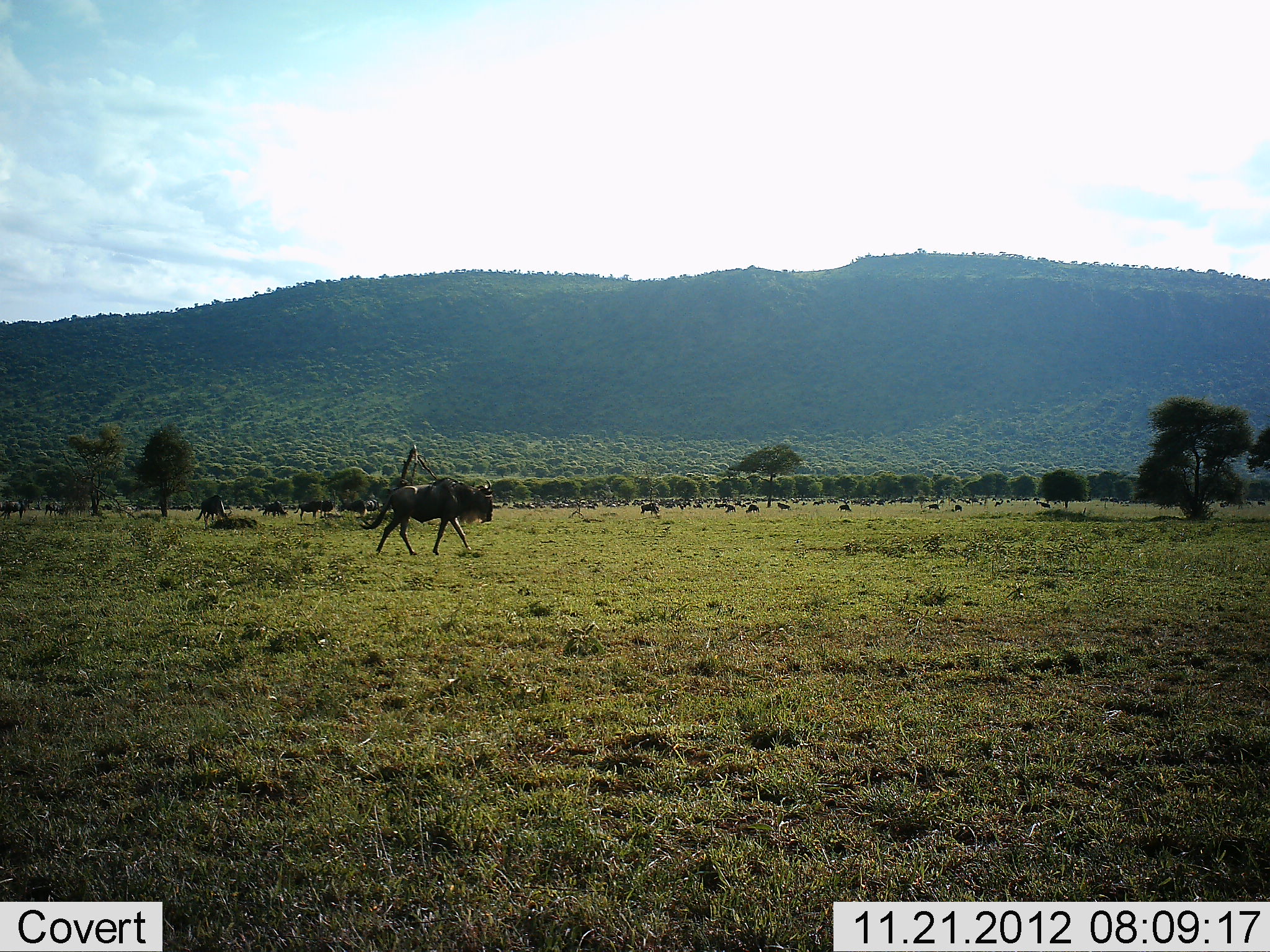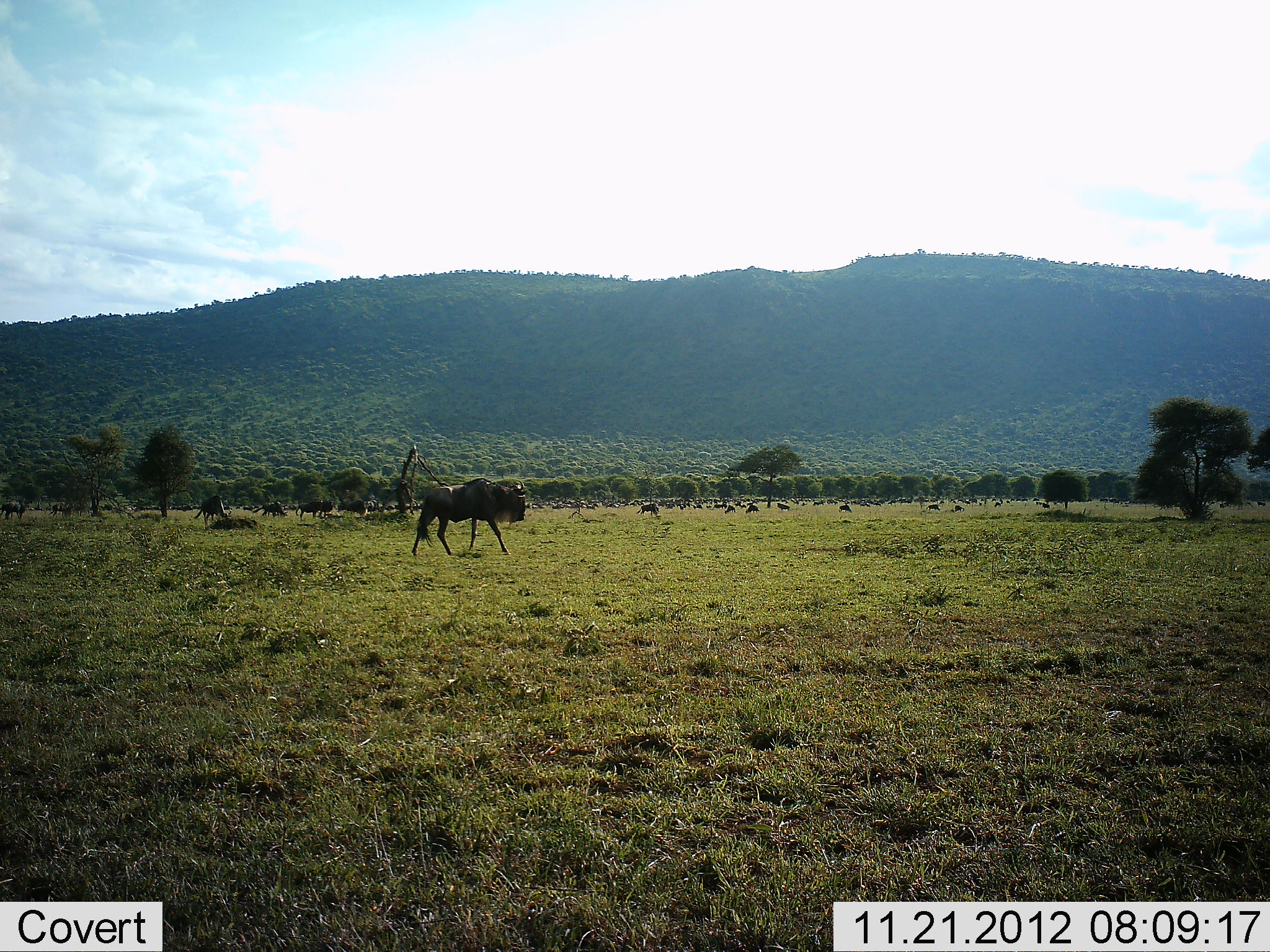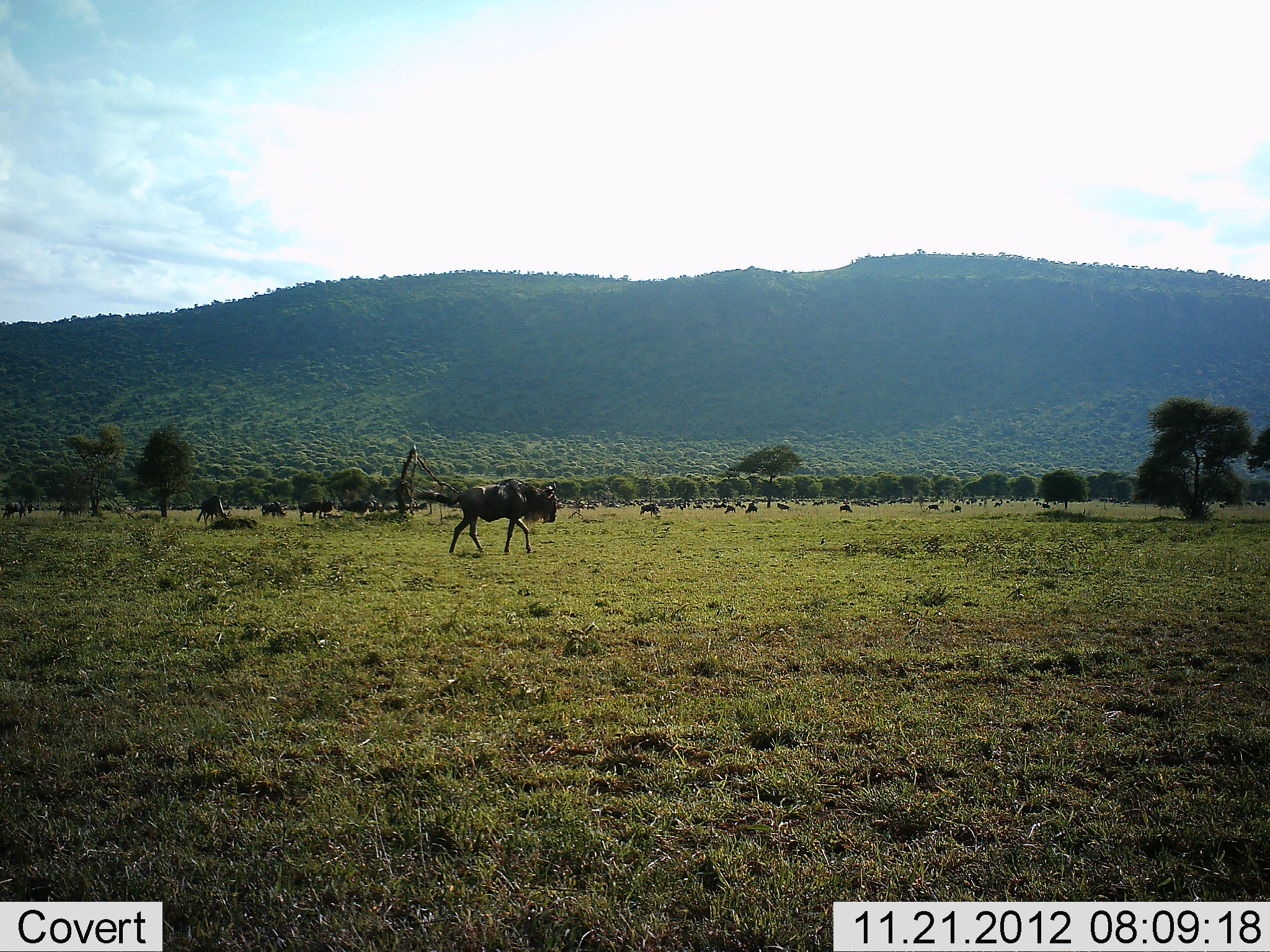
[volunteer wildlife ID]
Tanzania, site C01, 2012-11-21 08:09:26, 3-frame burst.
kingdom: Animalia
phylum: Chordata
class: Mammalia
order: Artiodactyla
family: Bovidae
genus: Connochaetes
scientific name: Connochaetes taurinus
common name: blue wildebeest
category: wildebeest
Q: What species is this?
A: Wildebeest (blue wildebeest) (Connochaetes taurinus).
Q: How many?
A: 11-50.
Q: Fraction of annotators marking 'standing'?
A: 59%.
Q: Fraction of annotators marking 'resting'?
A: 36%.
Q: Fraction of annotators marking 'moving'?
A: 95%.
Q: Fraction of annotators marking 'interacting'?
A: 14%.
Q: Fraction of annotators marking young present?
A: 0%.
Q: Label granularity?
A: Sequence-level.